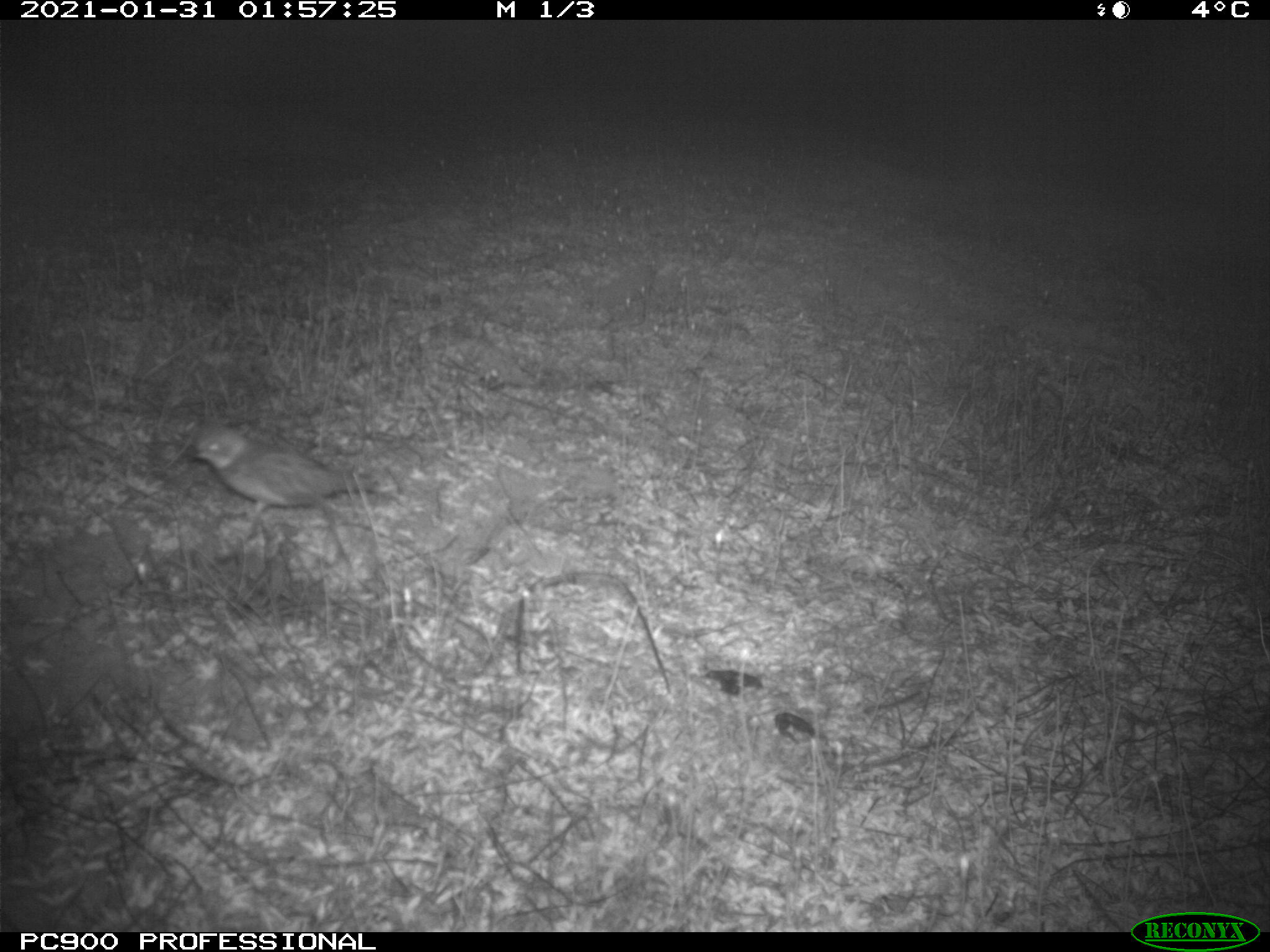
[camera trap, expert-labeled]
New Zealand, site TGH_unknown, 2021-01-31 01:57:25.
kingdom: Animalia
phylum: Chordata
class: Aves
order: Charadriiformes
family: Charadriidae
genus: Charadrius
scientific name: Charadrius bicinctus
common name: double-banded plover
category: banded dotterel